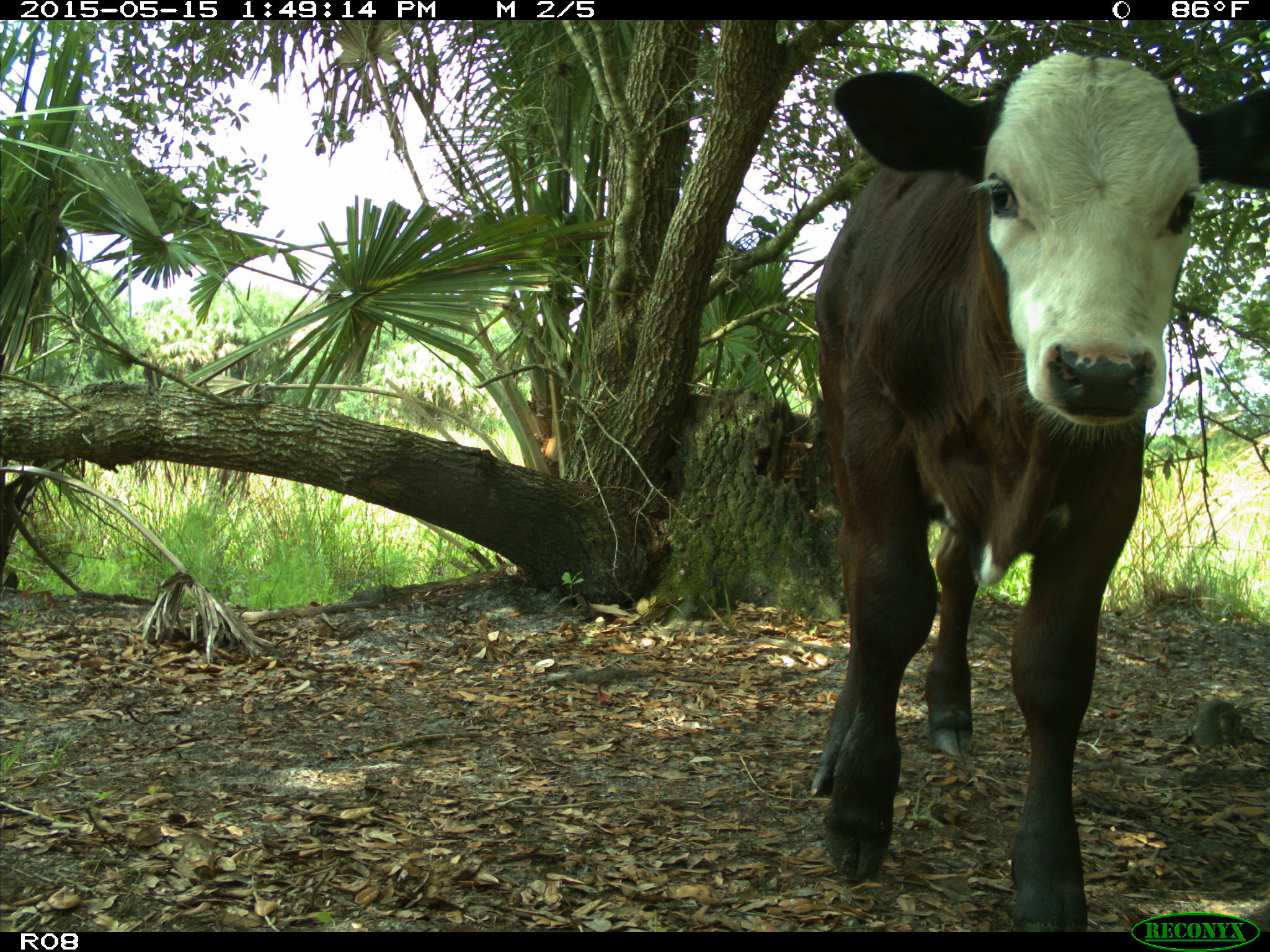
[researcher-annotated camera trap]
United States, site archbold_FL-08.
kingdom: Animalia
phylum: Chordata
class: Mammalia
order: Artiodactyla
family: Bovidae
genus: Bos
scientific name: Bos taurus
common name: domestic cow